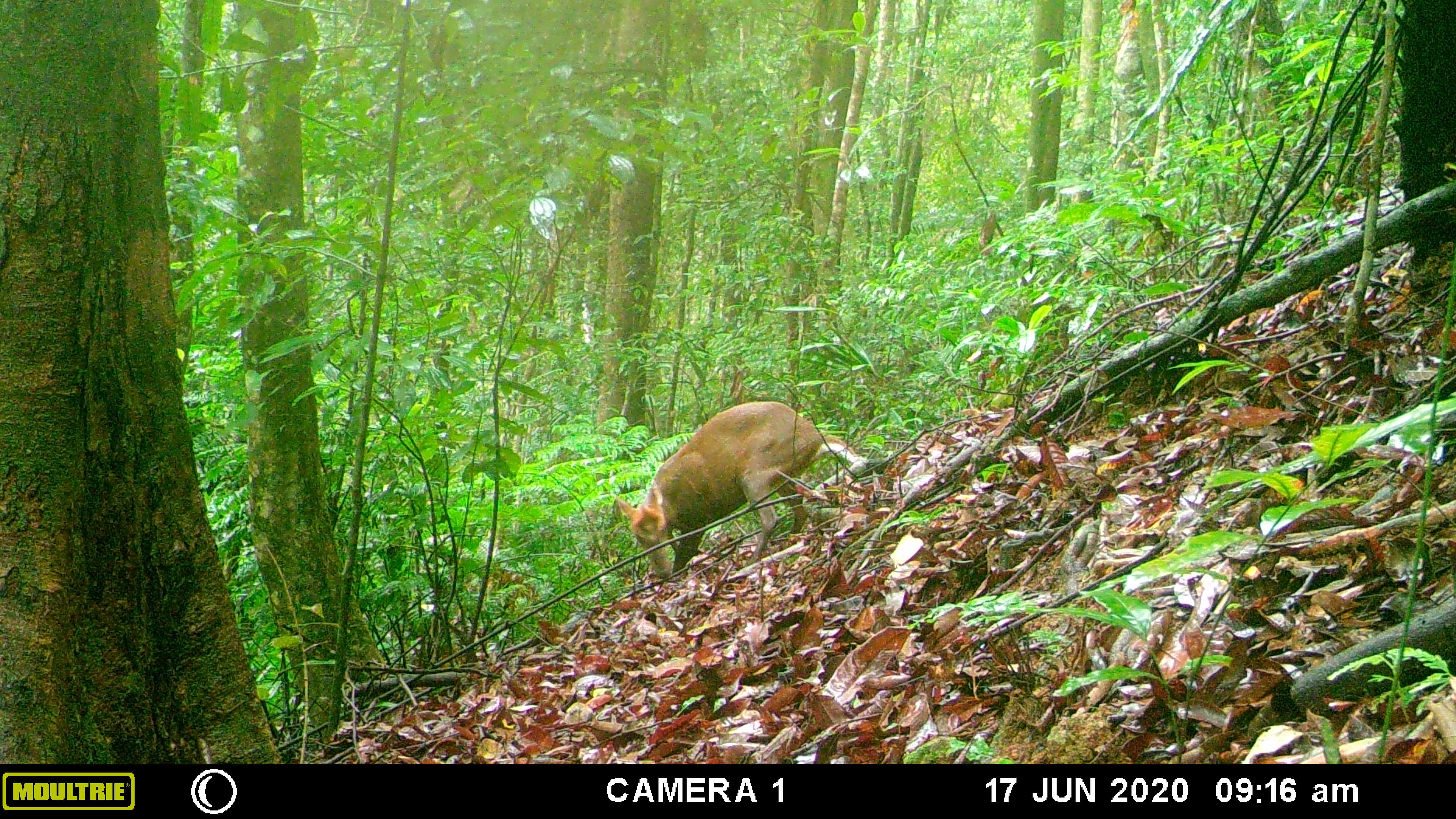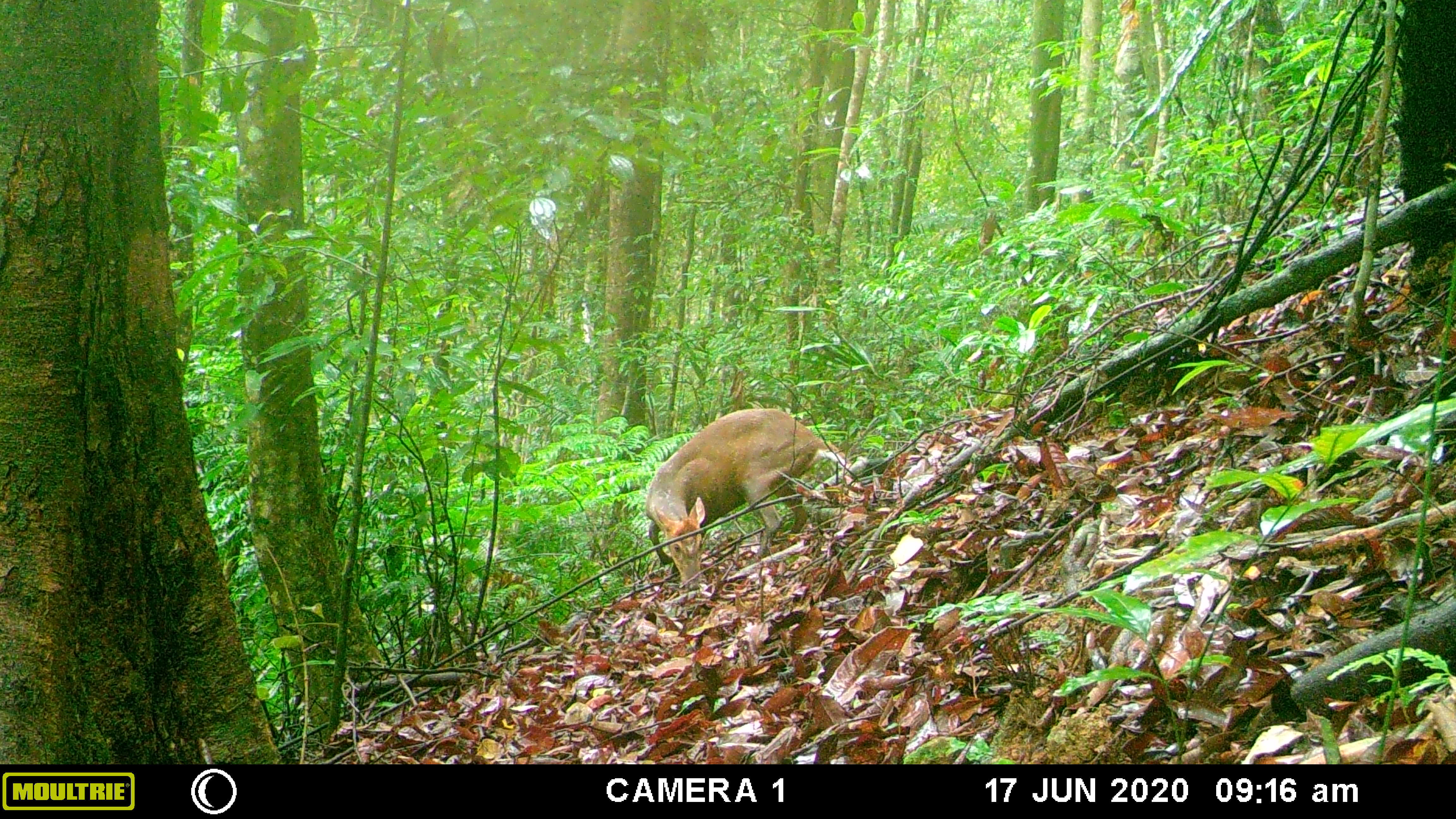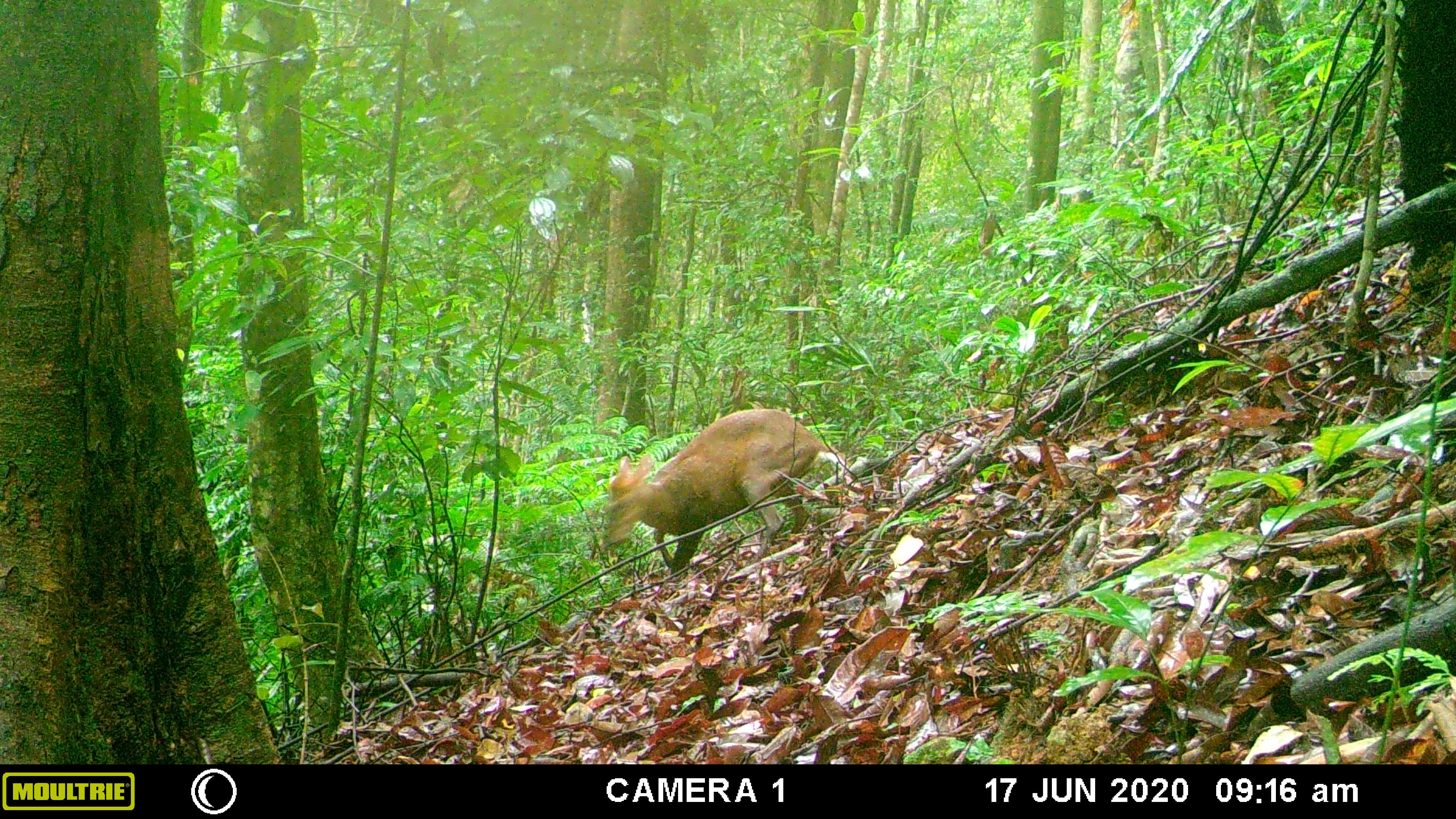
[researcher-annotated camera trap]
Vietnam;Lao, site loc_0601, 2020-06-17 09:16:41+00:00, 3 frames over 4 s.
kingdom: Animalia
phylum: Chordata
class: Mammalia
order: Artiodactyla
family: Cervidae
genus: Muntiacus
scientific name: Muntiacus rooseveltorum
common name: roosevelt's muntjac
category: roosevelts muntjac group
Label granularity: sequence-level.